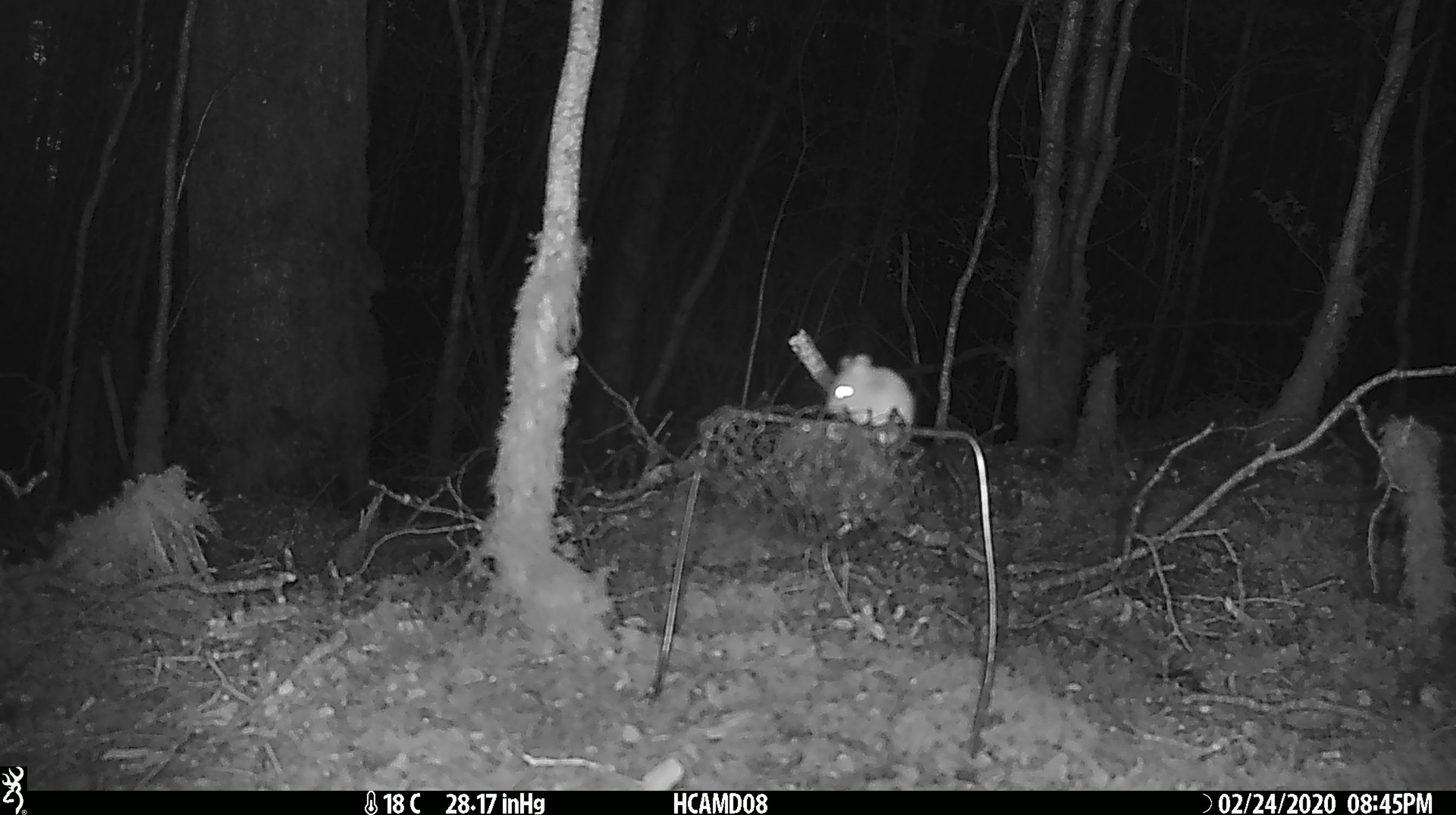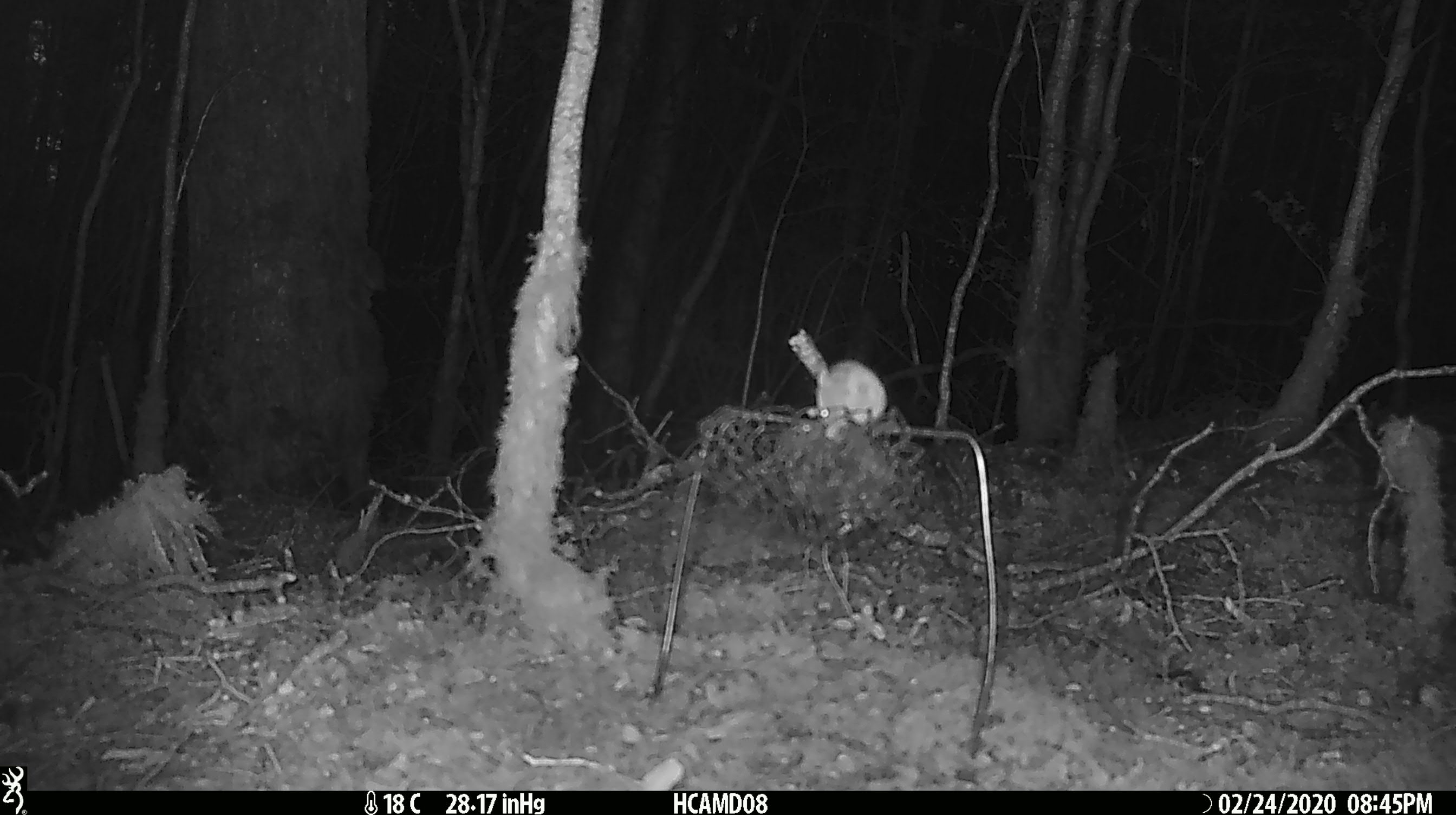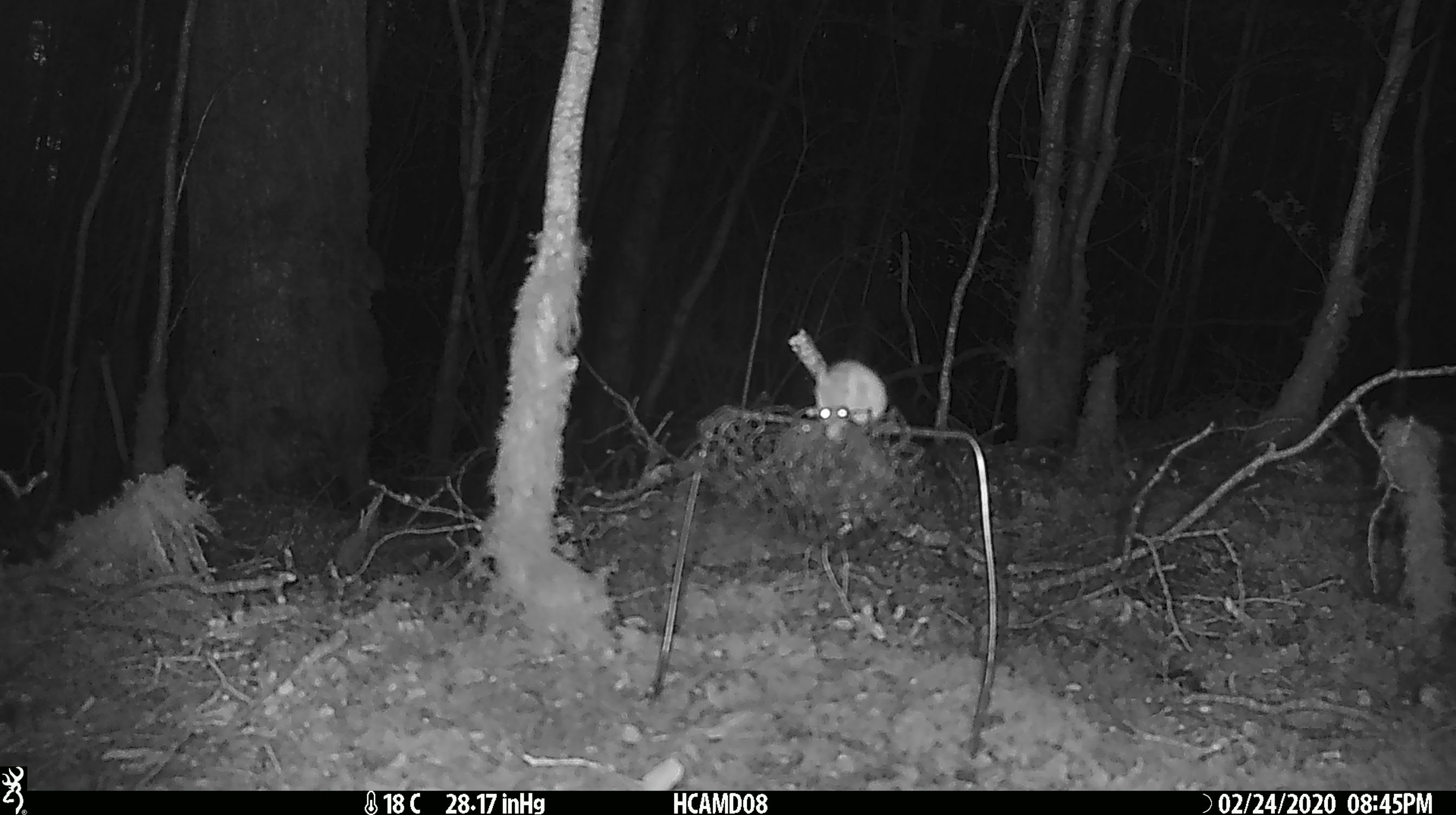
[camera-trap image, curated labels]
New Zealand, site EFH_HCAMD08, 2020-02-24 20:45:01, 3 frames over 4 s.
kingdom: Animalia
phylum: Chordata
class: Mammalia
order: Rodentia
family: Muridae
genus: Mus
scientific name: Mus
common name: mouse